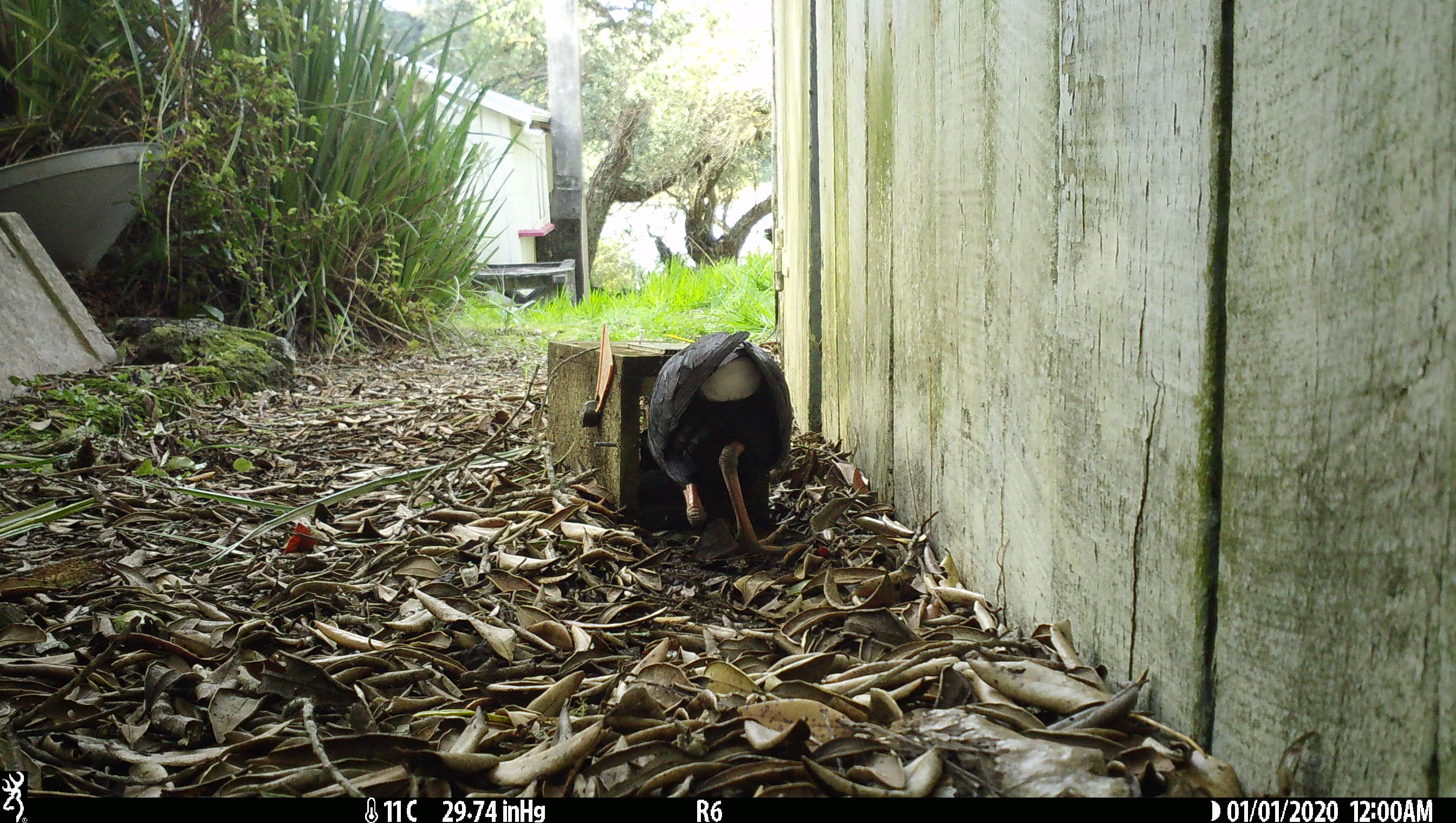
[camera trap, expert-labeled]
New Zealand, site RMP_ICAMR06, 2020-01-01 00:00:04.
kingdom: Animalia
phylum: Chordata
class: Aves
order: Gruiformes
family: Rallidae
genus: Porphyrio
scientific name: Porphyrio melanotus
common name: australasian swamphen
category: pukeko